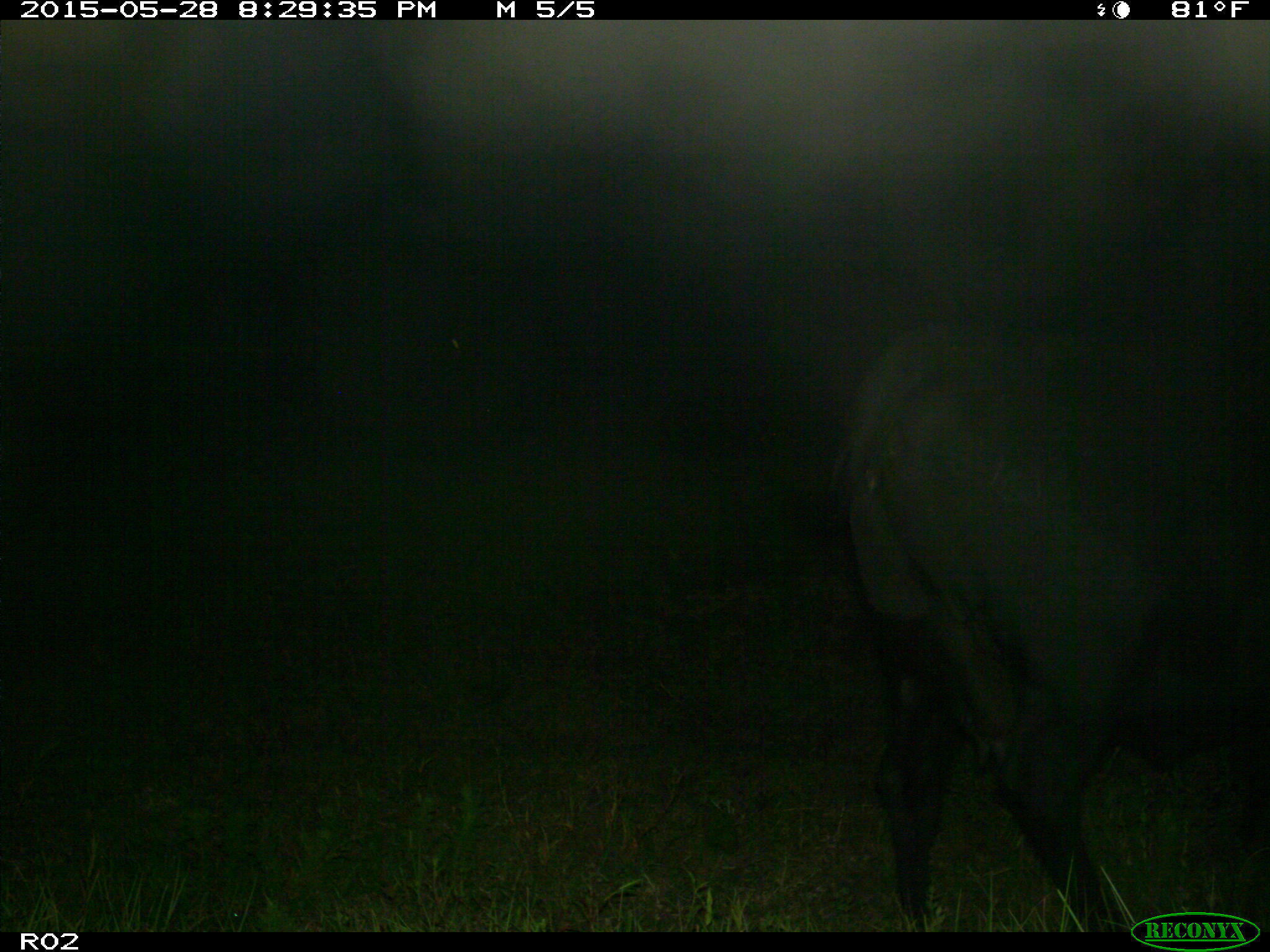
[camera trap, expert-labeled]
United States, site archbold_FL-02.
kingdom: Animalia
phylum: Chordata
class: Mammalia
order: Artiodactyla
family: Bovidae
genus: Bos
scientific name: Bos taurus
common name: domestic cow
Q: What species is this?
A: Bos taurus (domestic cow).